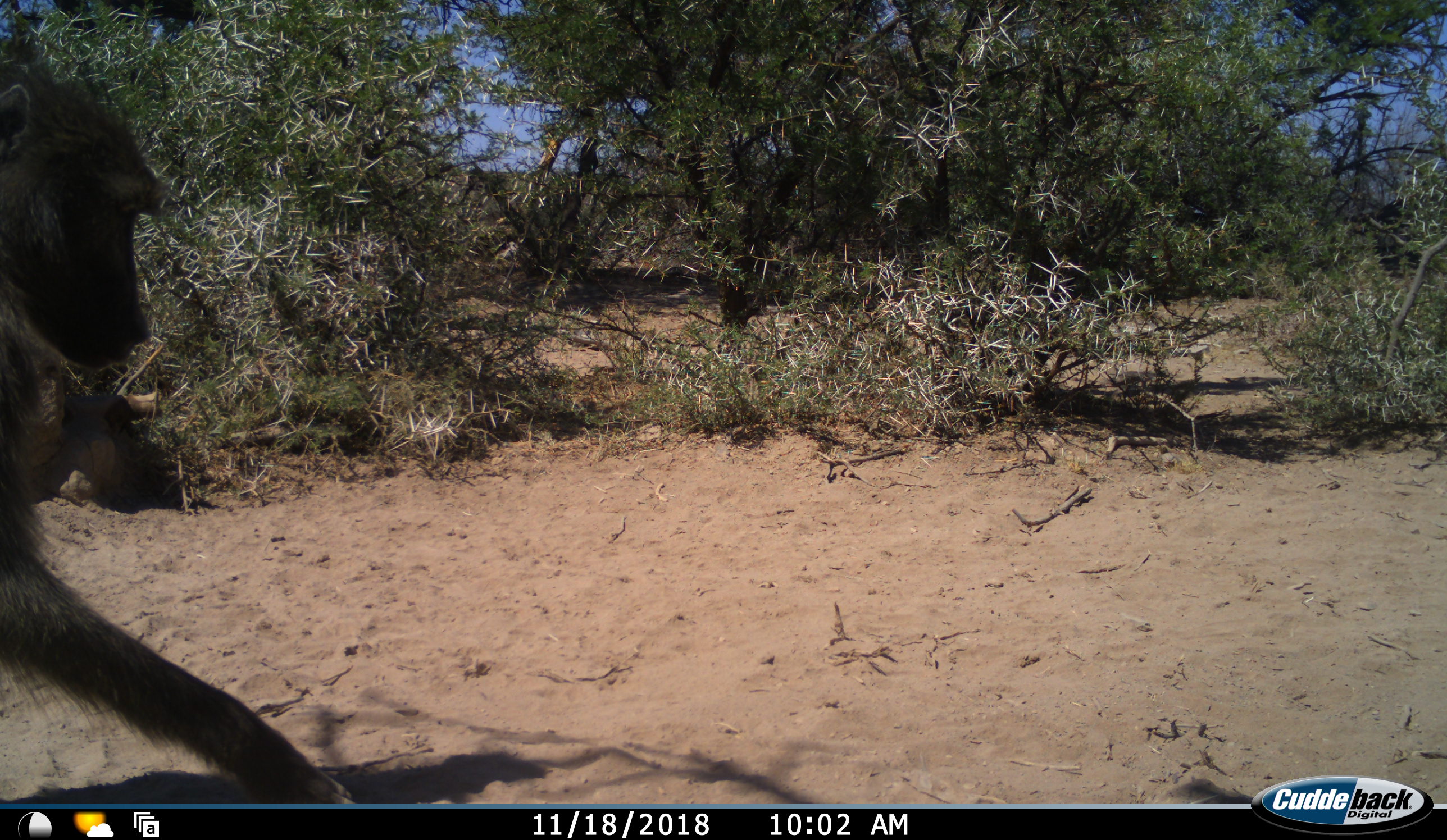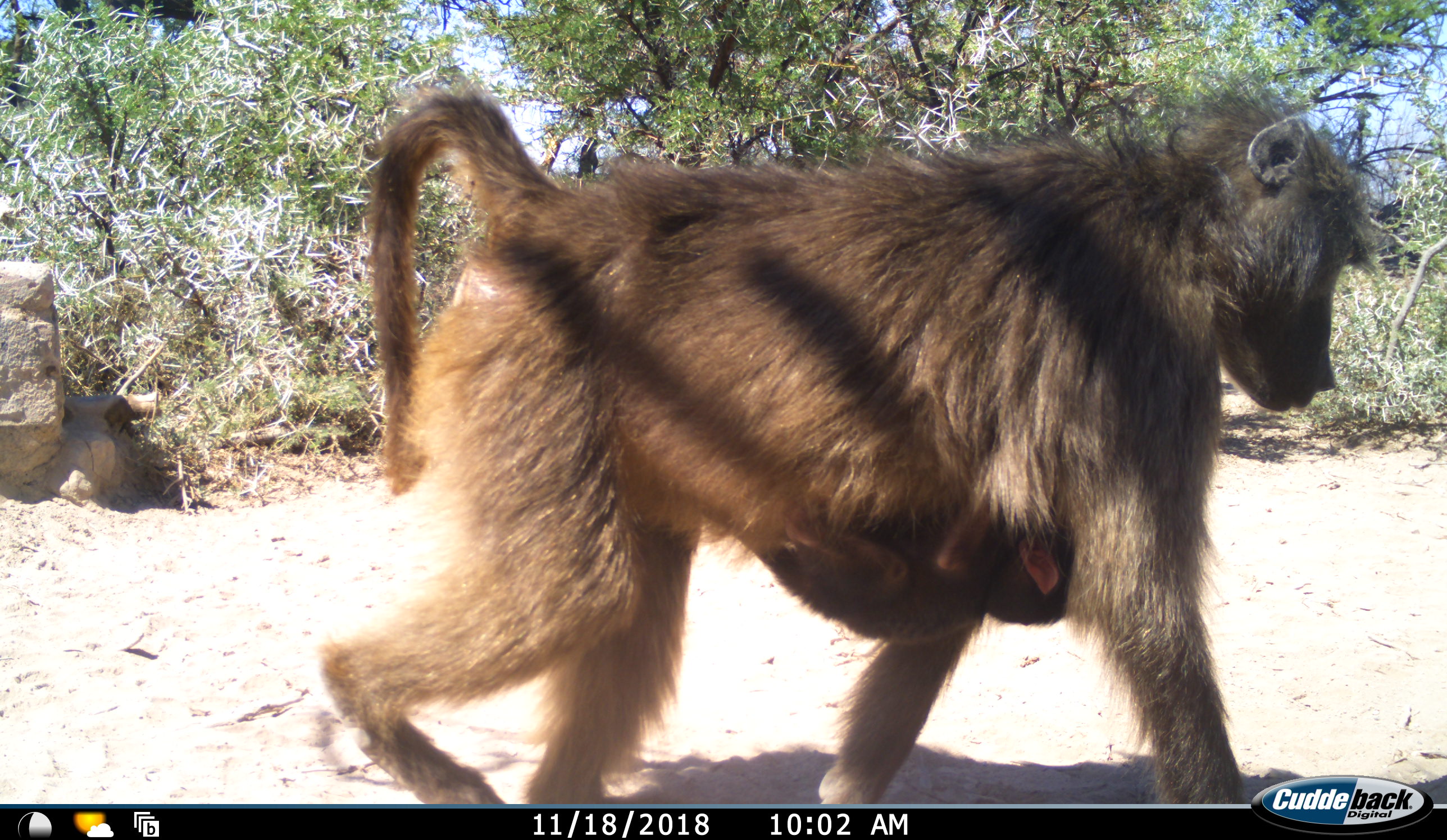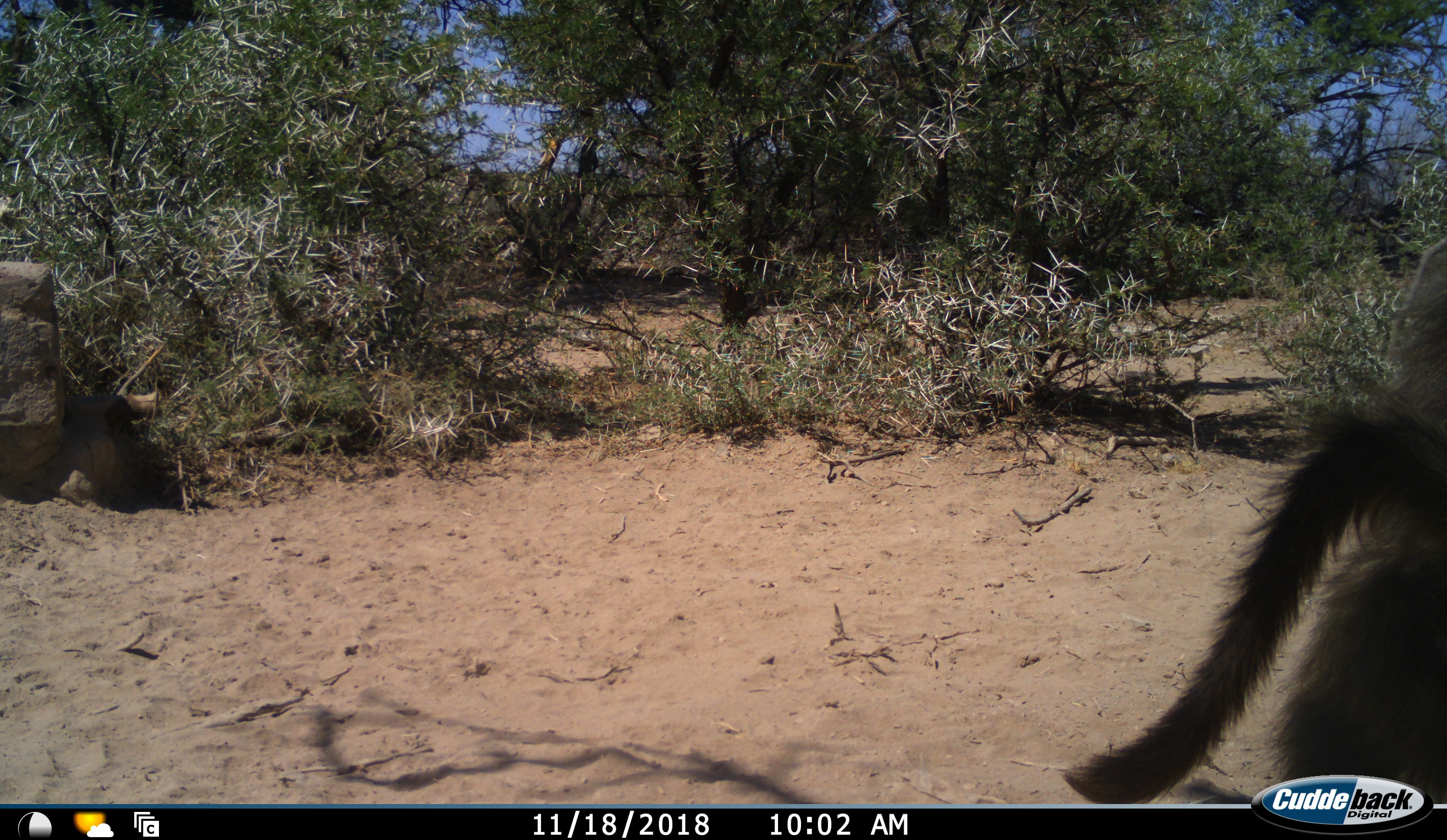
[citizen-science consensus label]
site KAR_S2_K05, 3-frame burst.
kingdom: Animalia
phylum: Chordata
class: Mammalia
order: Primates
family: Cercopithecidae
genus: Papio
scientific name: Papio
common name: baboon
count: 1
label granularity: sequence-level